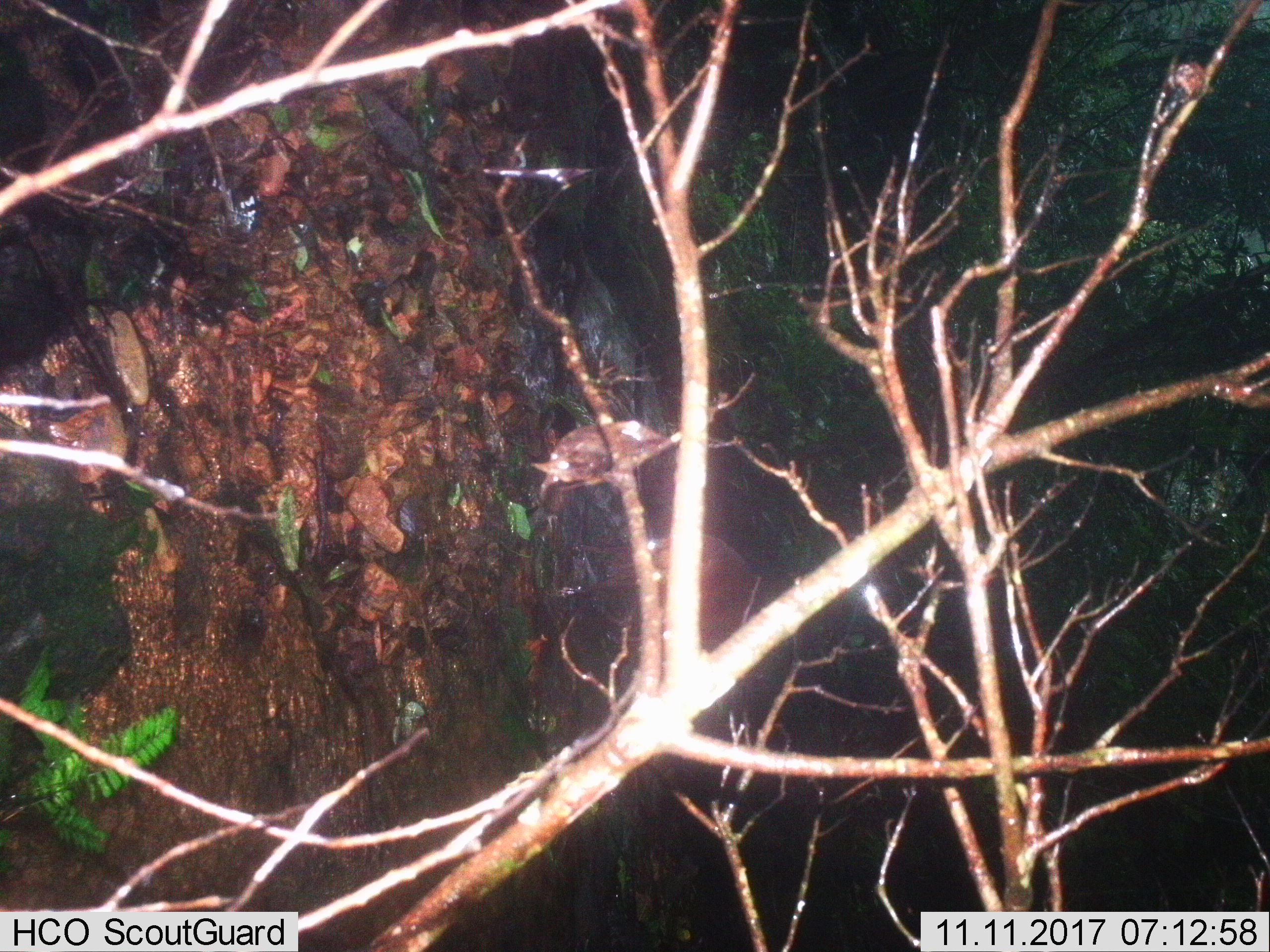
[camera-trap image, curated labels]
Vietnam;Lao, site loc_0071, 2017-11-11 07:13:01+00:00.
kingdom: Animalia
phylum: Chordata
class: Mammalia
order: Artiodactyla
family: Cervidae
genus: Muntiacus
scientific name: Muntiacus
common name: muntjacs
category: unidentified muntjac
Unidentified muntjac (muntjacs) (Muntiacus). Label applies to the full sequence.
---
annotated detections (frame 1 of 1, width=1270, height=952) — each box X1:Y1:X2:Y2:
unidentified muntjac: 555:534:773:654